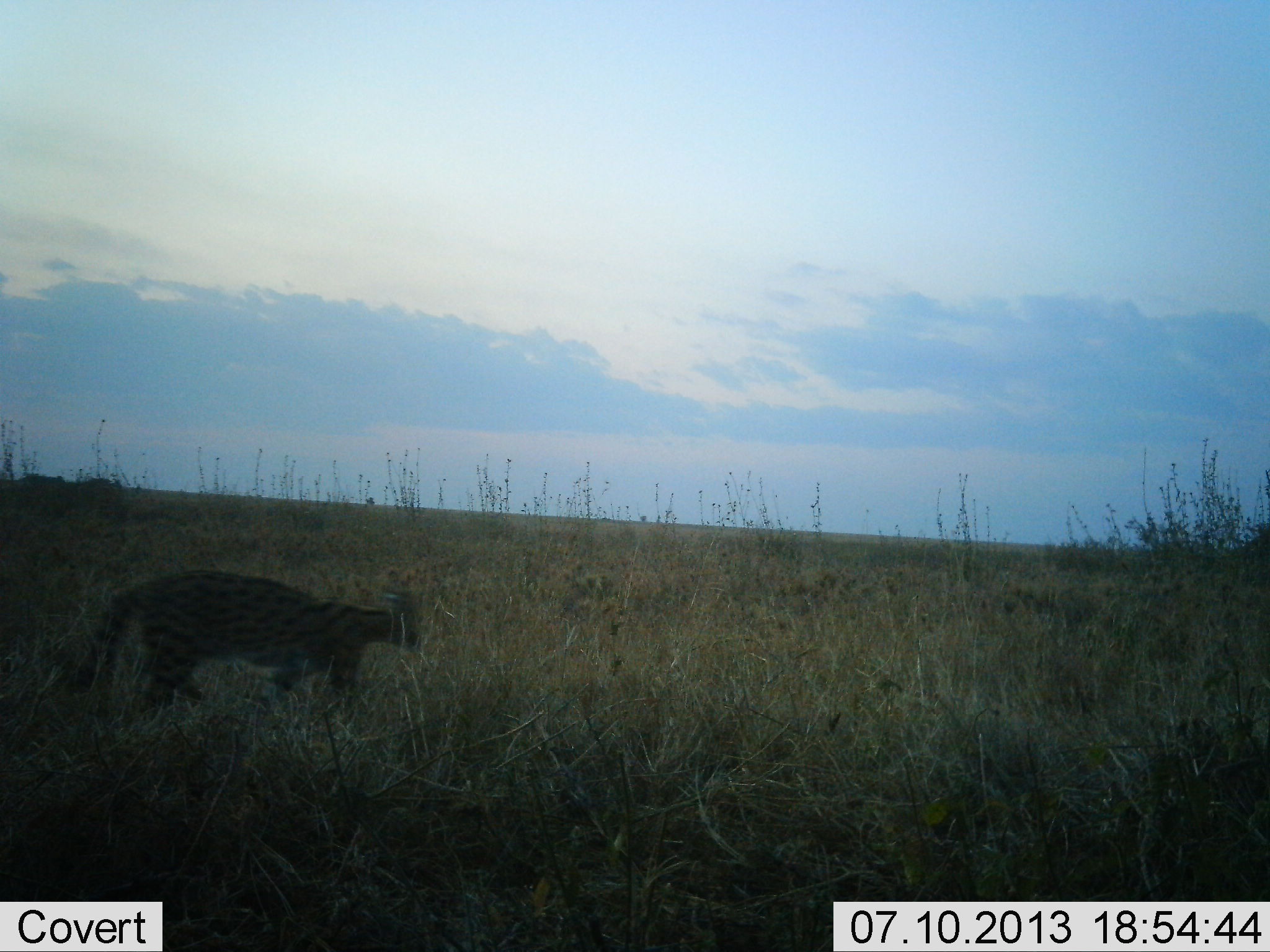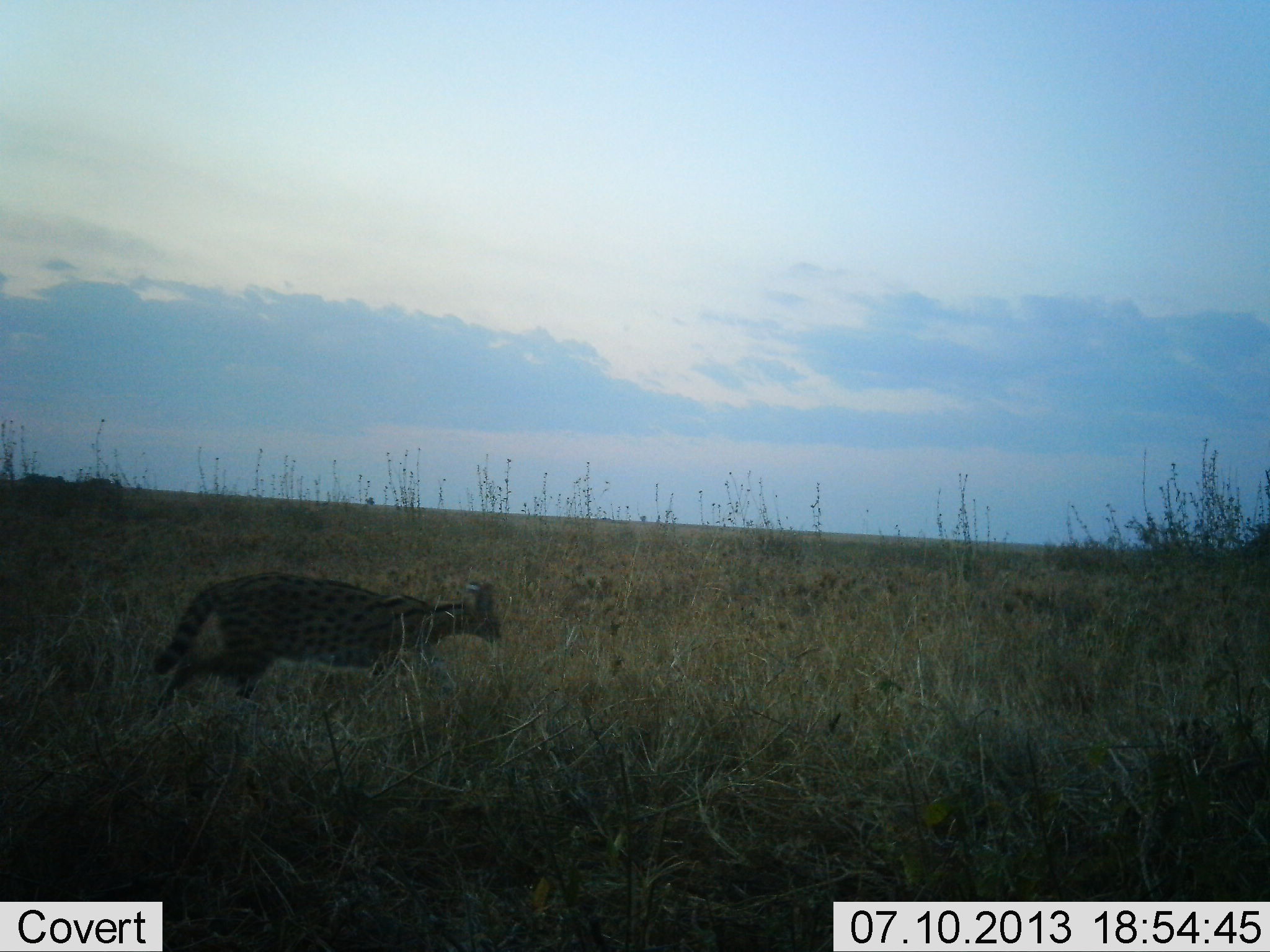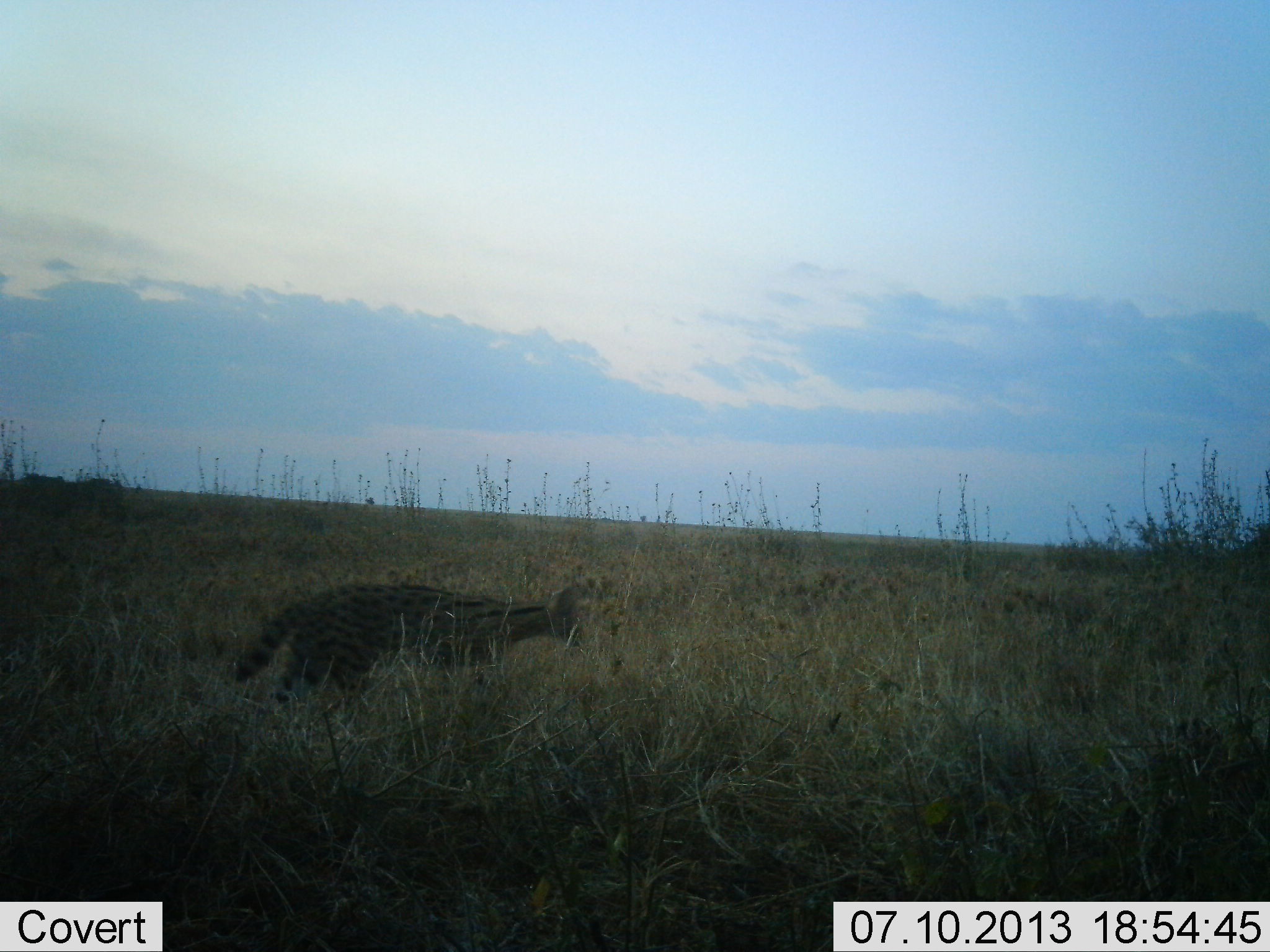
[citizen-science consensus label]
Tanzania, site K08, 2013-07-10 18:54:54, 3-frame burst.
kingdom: Animalia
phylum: Chordata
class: Mammalia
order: Carnivora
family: Felidae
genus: Leptailurus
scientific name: Leptailurus serval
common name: serval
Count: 1.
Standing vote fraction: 0%.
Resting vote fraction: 0%.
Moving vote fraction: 100%.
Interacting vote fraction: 0%.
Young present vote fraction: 0%.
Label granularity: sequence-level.